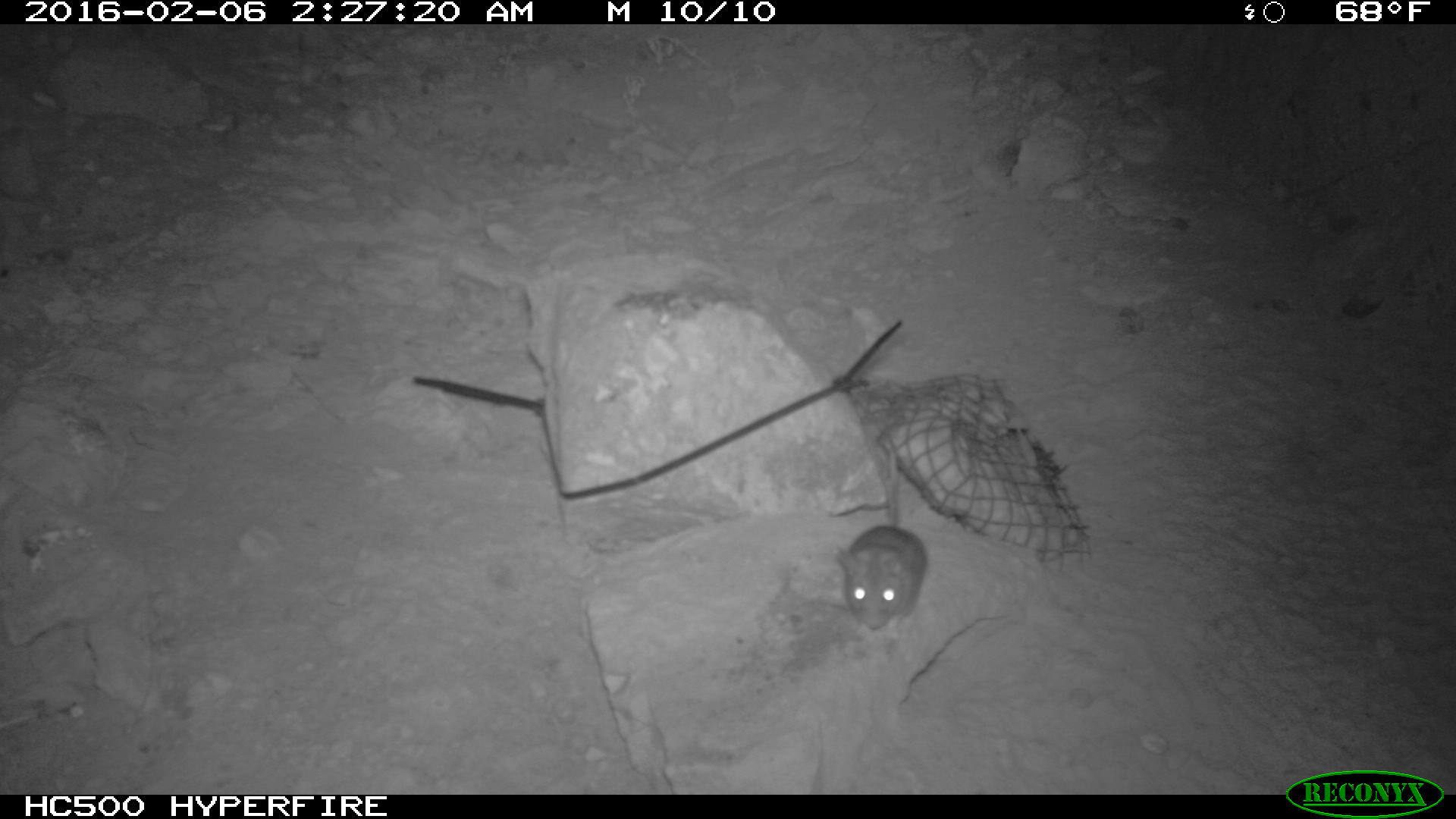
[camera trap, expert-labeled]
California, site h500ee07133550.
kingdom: Animalia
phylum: Chordata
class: Mammalia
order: Rodentia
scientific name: Rodentia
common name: rodent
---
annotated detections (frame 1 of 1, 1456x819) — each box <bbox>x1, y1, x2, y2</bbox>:
rodent: <bbox>834, 435, 929, 629</bbox>